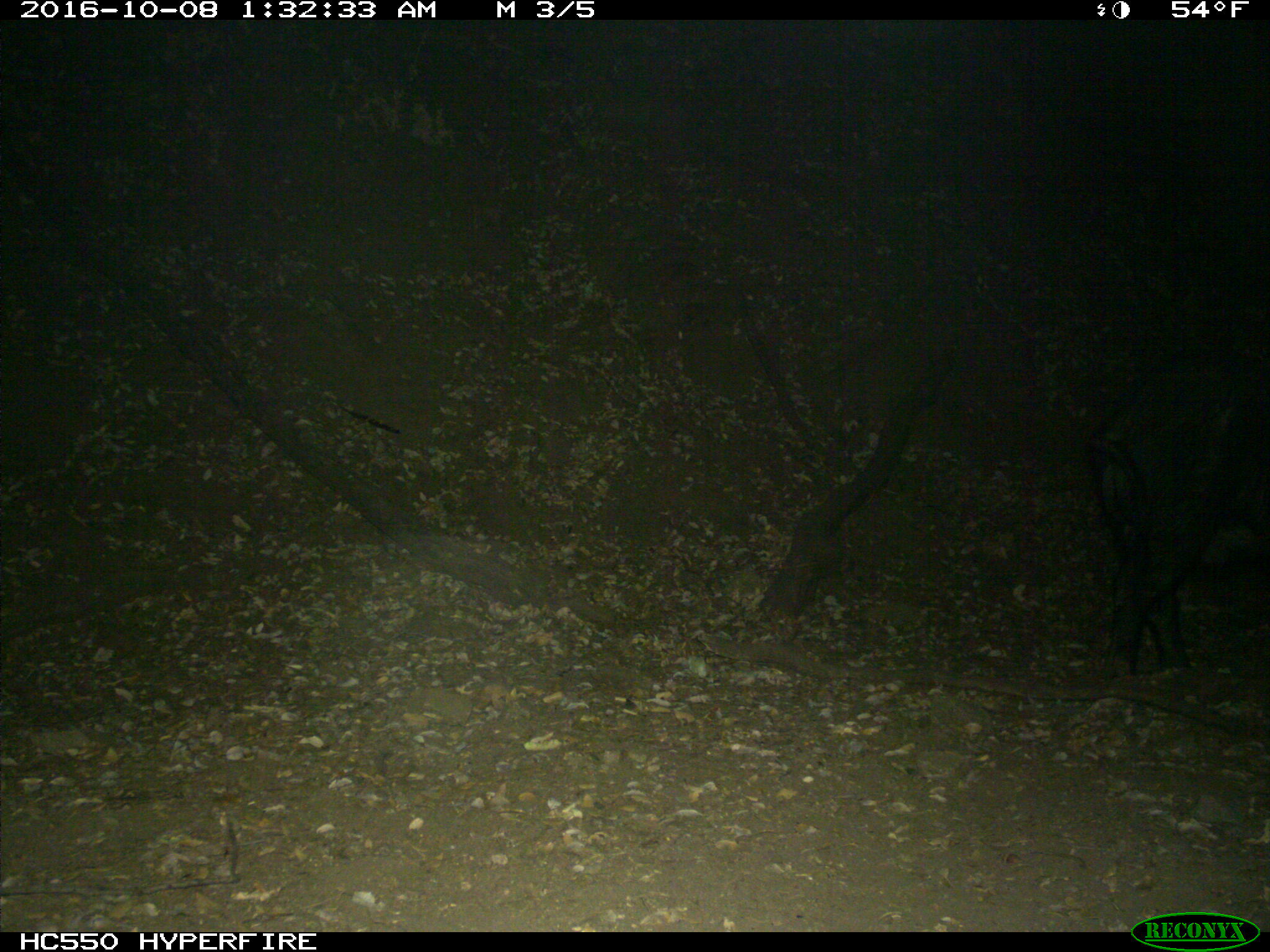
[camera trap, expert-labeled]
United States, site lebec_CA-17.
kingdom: Animalia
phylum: Chordata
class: Mammalia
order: Artiodactyla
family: Suidae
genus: Sus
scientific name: Sus scrofa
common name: wild boar